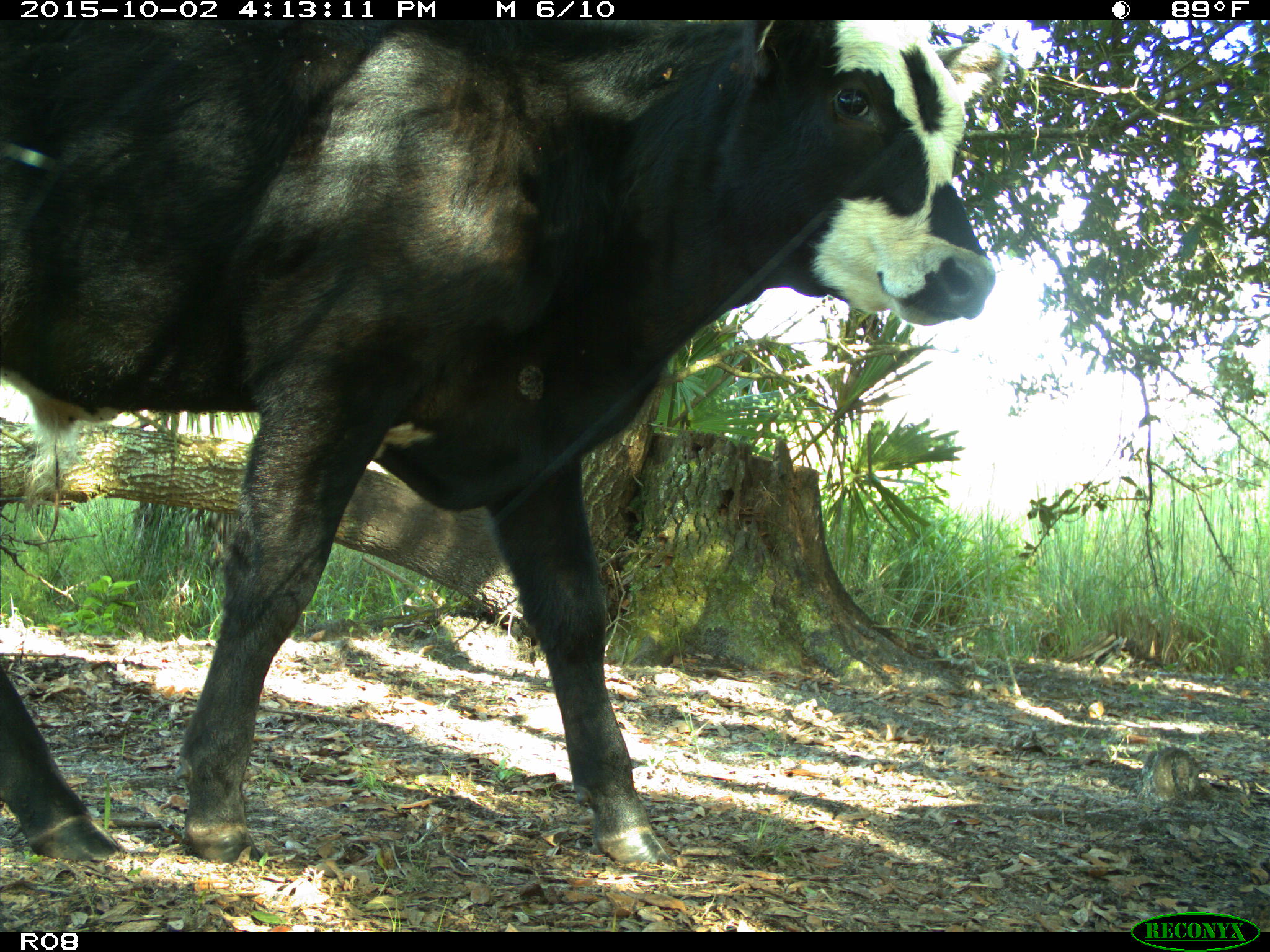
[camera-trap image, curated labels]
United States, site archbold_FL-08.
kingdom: Animalia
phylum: Chordata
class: Mammalia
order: Artiodactyla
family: Bovidae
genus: Bos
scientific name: Bos taurus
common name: domestic cow